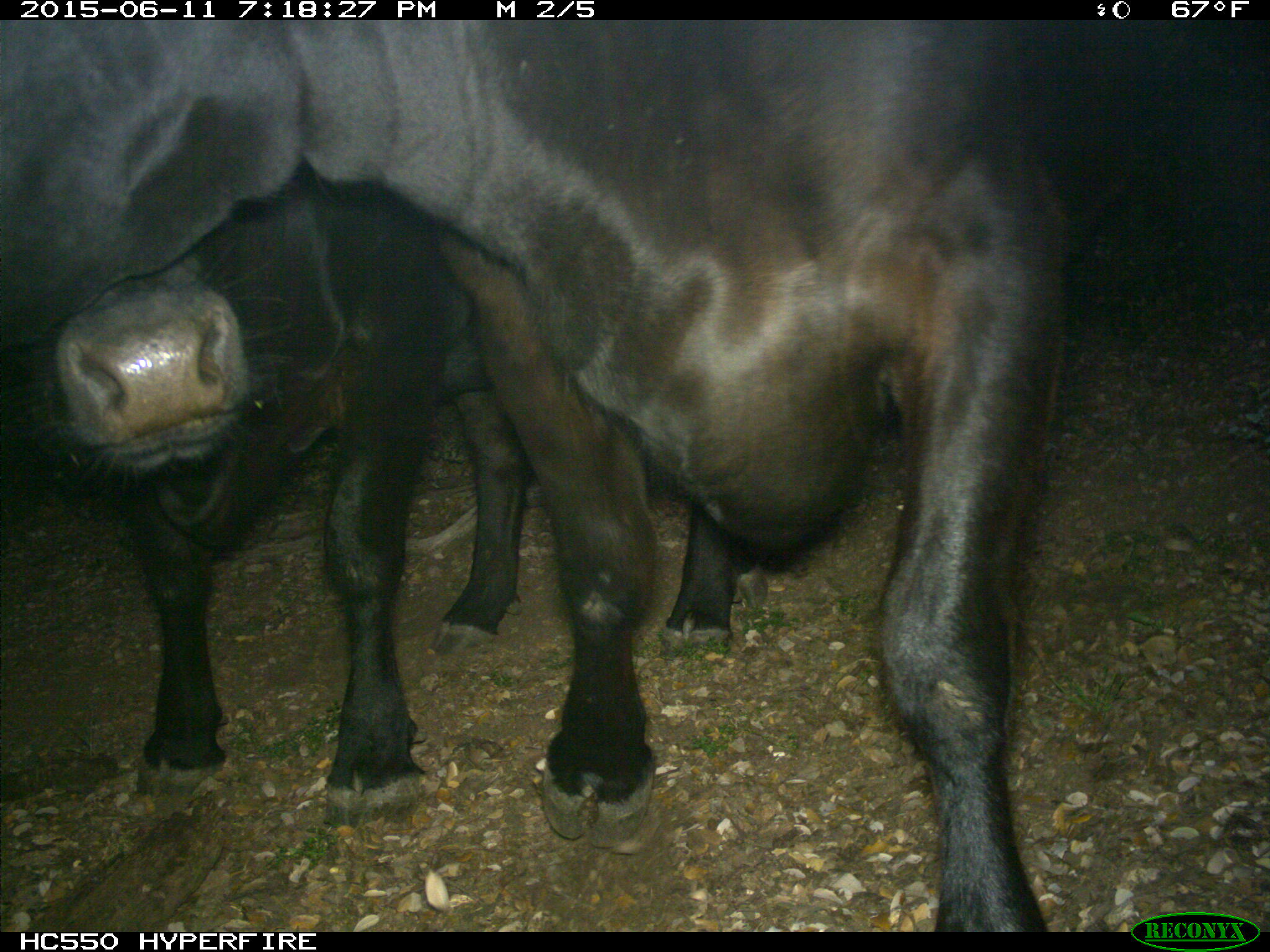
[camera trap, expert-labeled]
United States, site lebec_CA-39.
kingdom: Animalia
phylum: Chordata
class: Mammalia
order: Artiodactyla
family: Bovidae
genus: Bos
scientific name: Bos taurus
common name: domestic cow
Bos taurus (domestic cow).